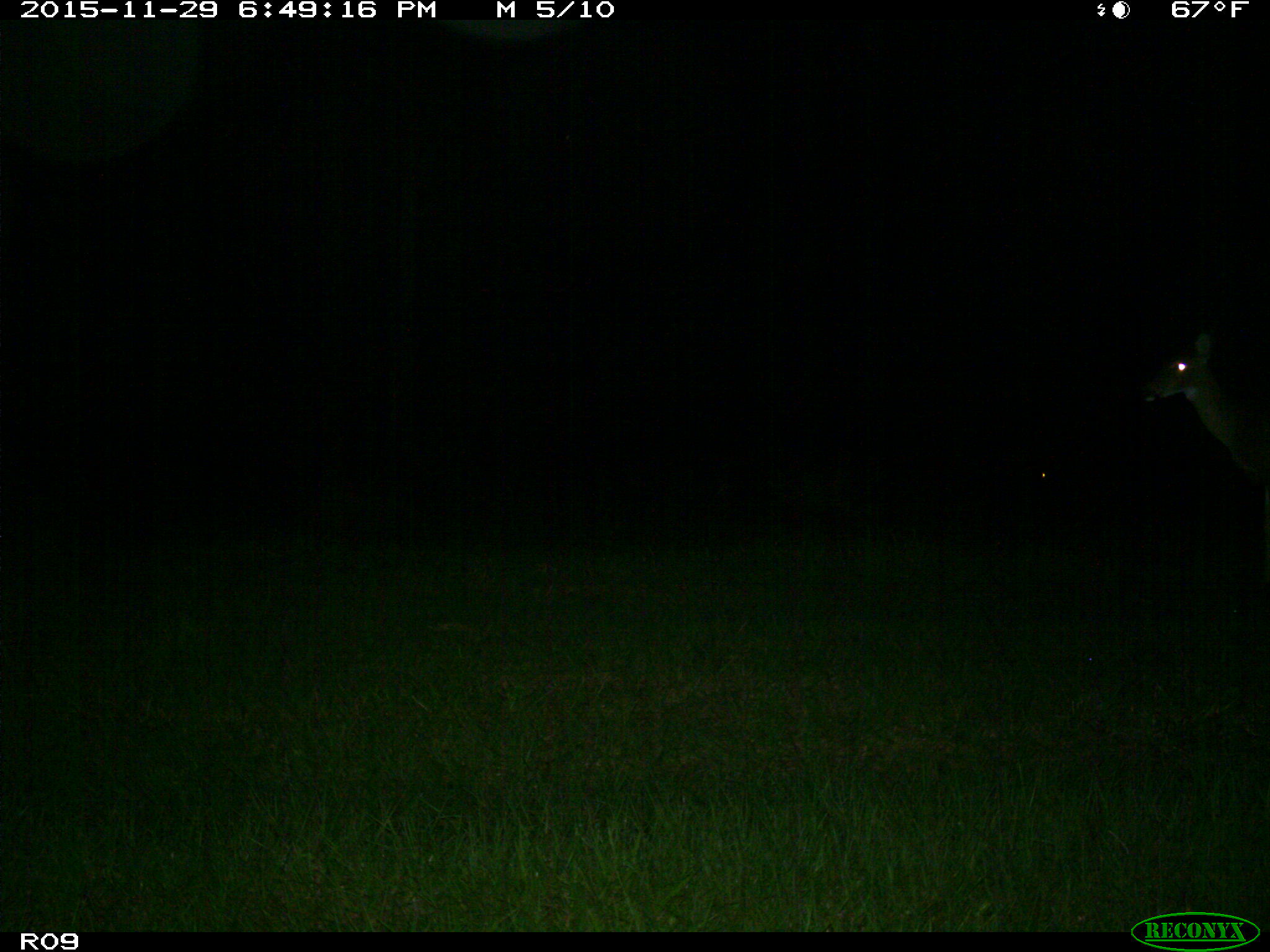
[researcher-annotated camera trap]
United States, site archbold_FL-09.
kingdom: Animalia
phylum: Chordata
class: Mammalia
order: Artiodactyla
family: Cervidae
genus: Odocoileus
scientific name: Odocoileus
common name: deer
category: unidentified deer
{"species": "unidentified deer (deer) (Odocoileus)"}